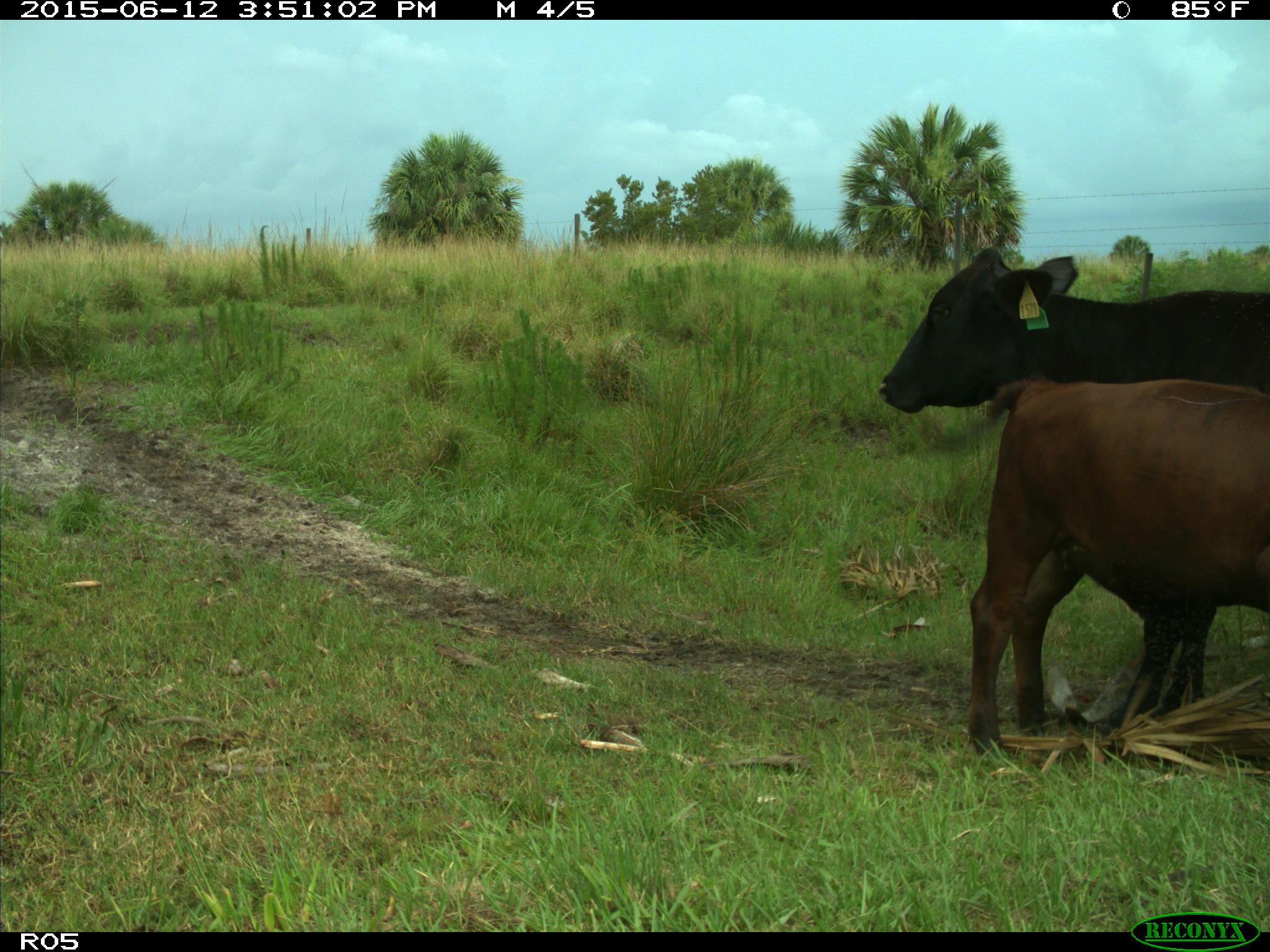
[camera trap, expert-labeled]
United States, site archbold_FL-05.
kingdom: Animalia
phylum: Chordata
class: Mammalia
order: Artiodactyla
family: Bovidae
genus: Bos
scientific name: Bos taurus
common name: domestic cow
Bos taurus (domestic cow).